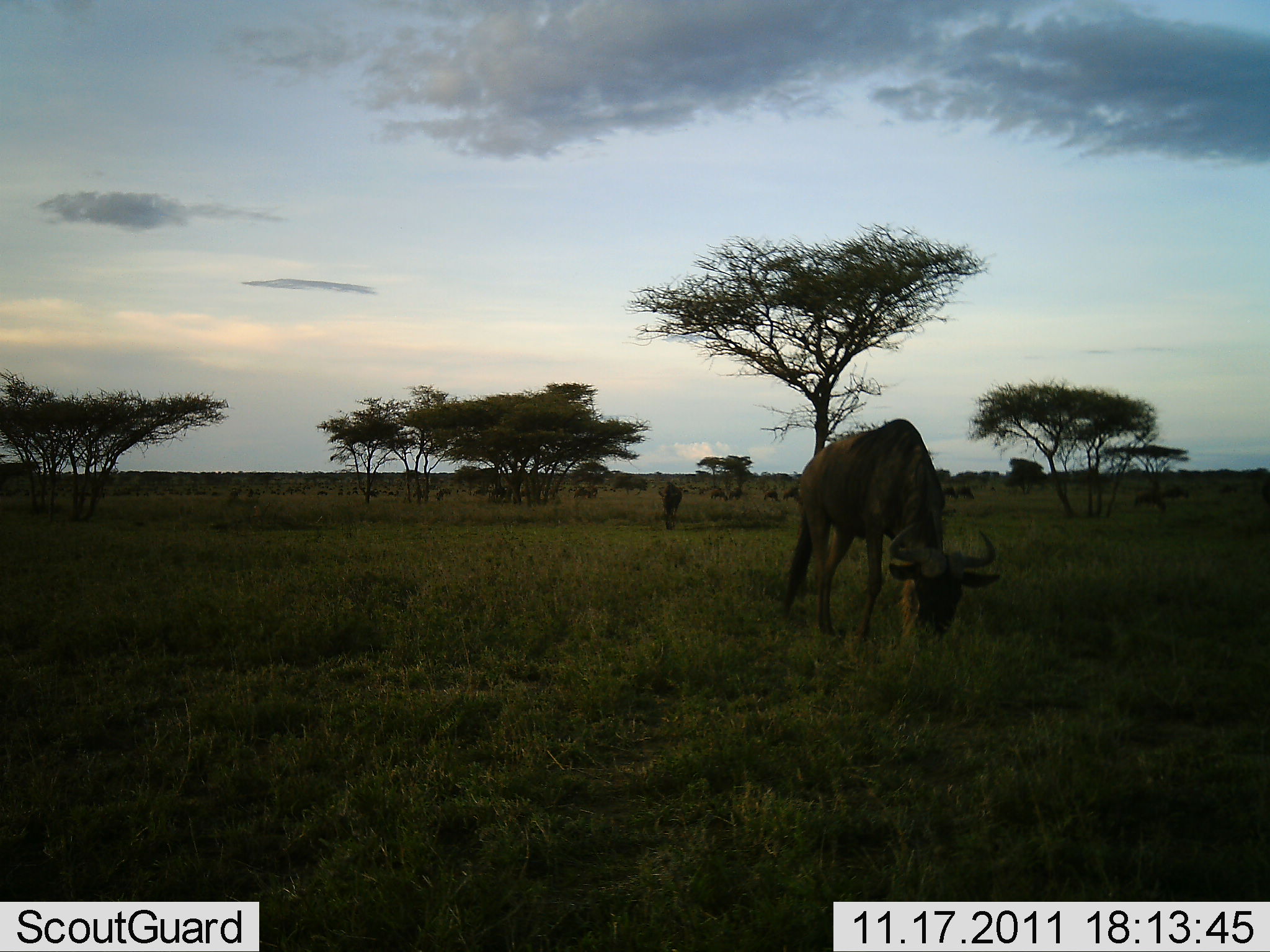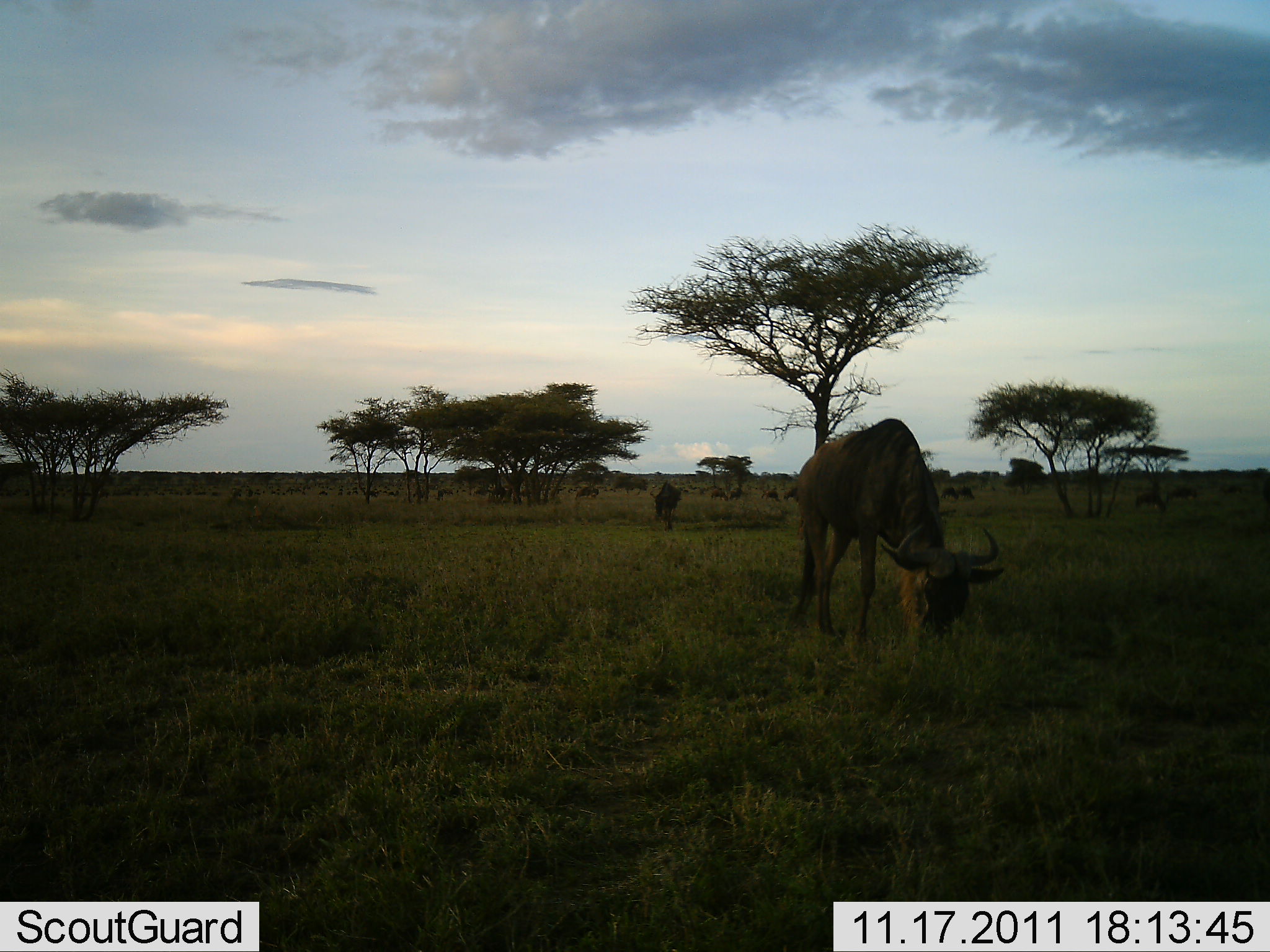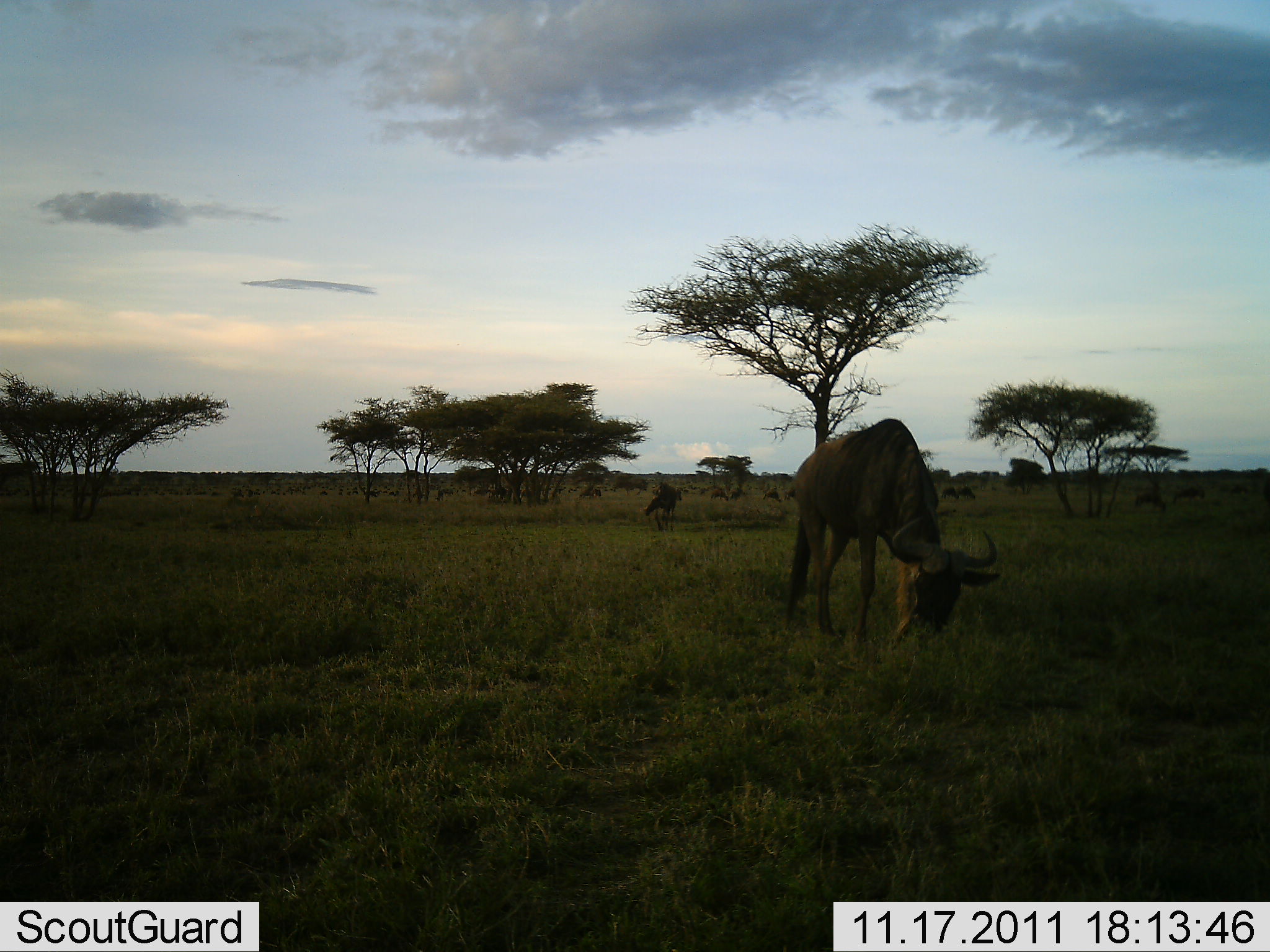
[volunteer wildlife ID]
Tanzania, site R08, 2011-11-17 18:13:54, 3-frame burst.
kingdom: Animalia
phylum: Chordata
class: Mammalia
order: Artiodactyla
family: Bovidae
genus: Connochaetes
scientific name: Connochaetes taurinus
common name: blue wildebeest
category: wildebeest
Wildebeest (blue wildebeest) (Connochaetes taurinus), count 11-50. Behavior (volunteer vote fractions): standing 45%, resting 0%, moving 27%, interacting 0%. Young present (vote fraction): 9%. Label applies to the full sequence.